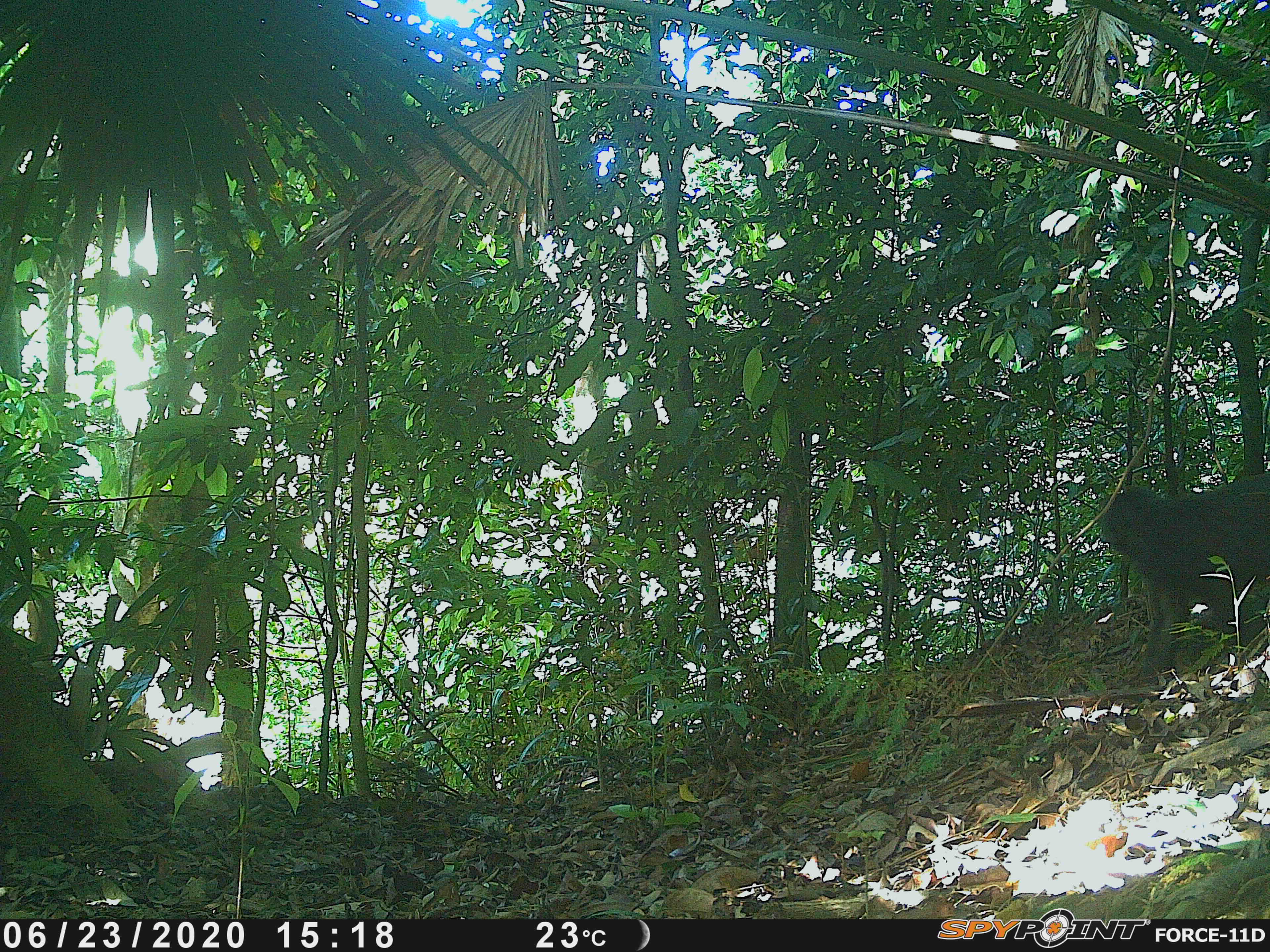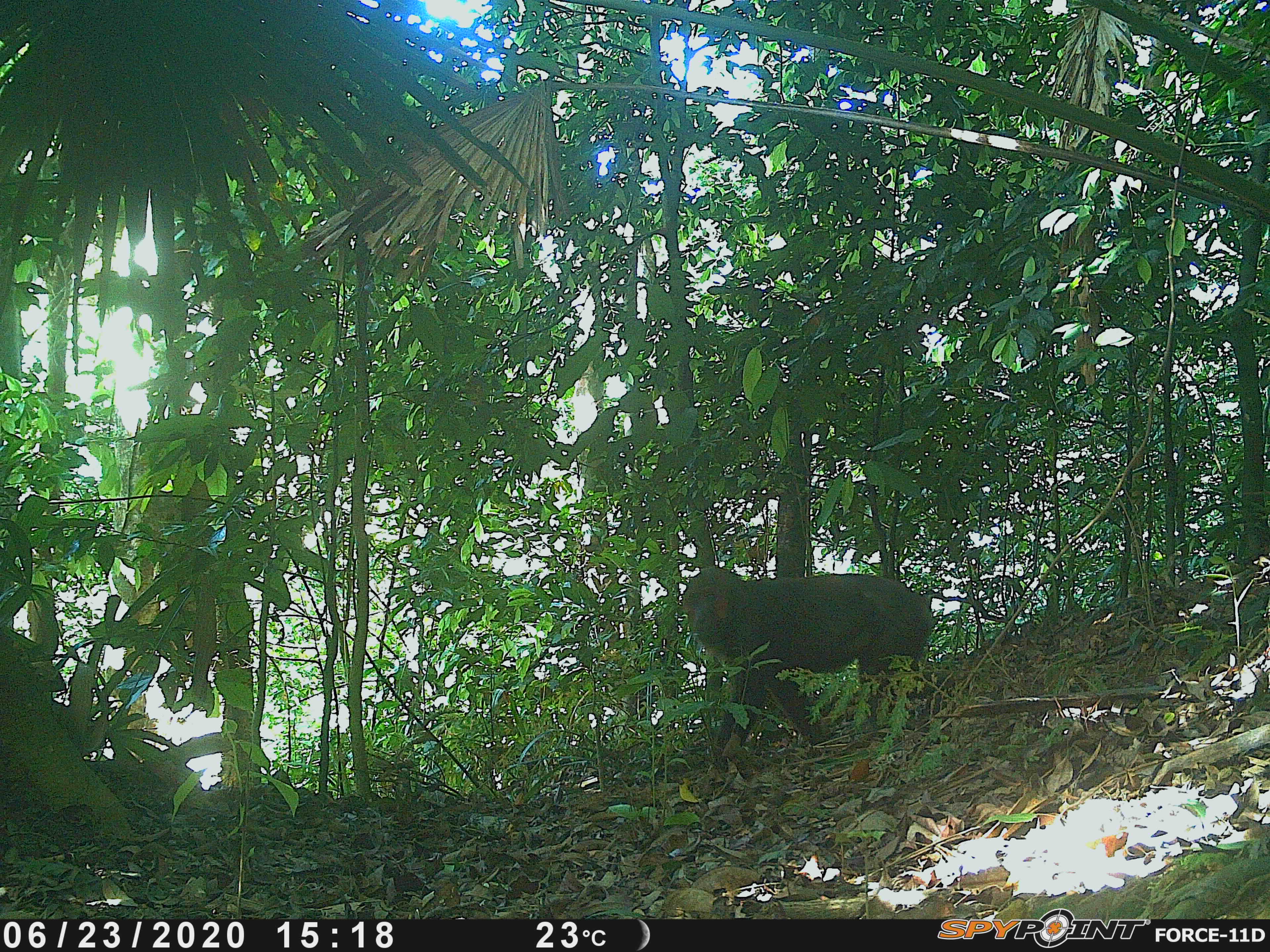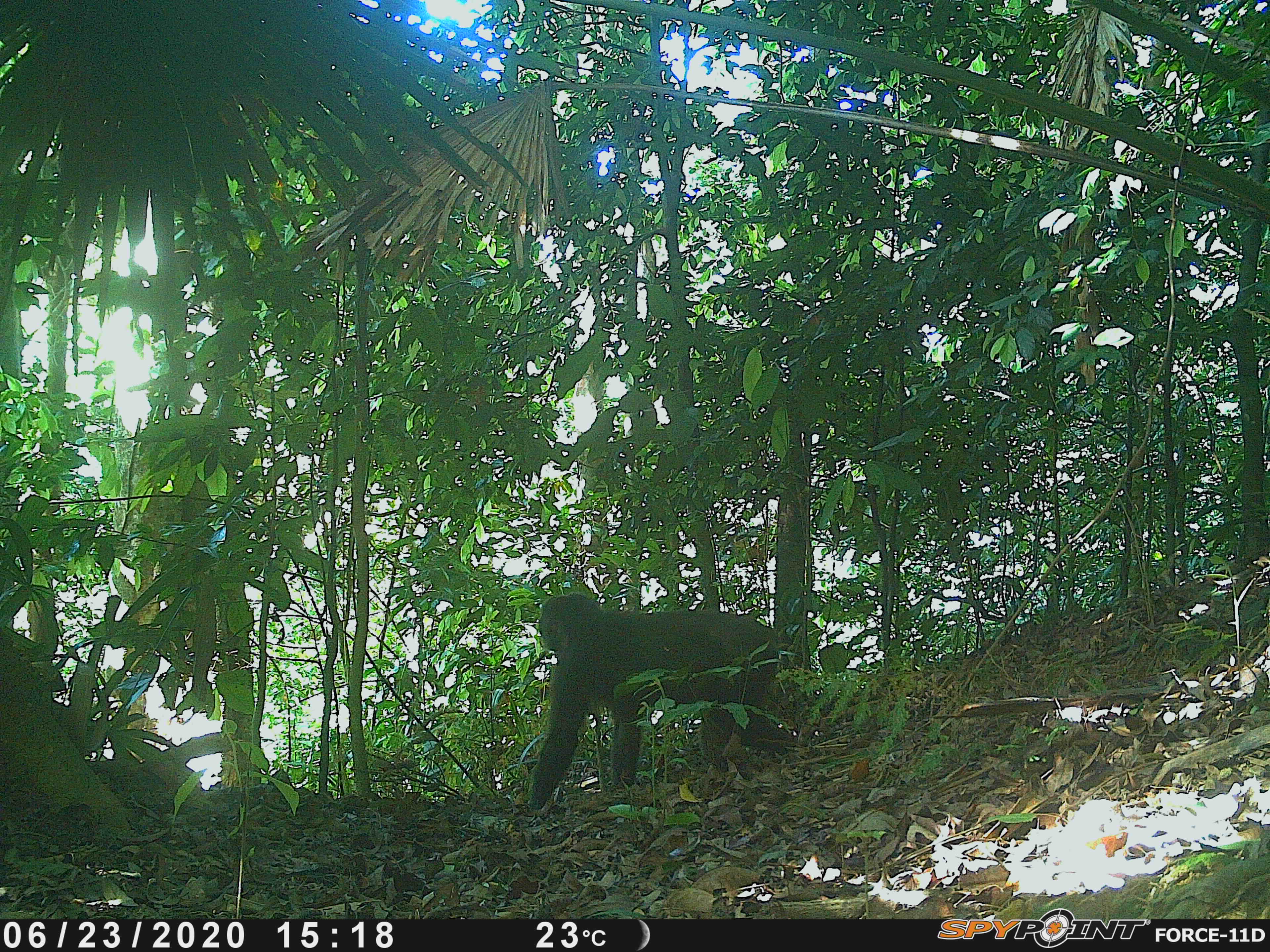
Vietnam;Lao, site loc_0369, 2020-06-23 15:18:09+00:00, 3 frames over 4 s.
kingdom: Animalia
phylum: Chordata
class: Mammalia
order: Primates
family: Cercopithecidae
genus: Macaca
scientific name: Macaca arctoides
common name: stump-tailed macaque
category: stump tailed macaque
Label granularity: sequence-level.